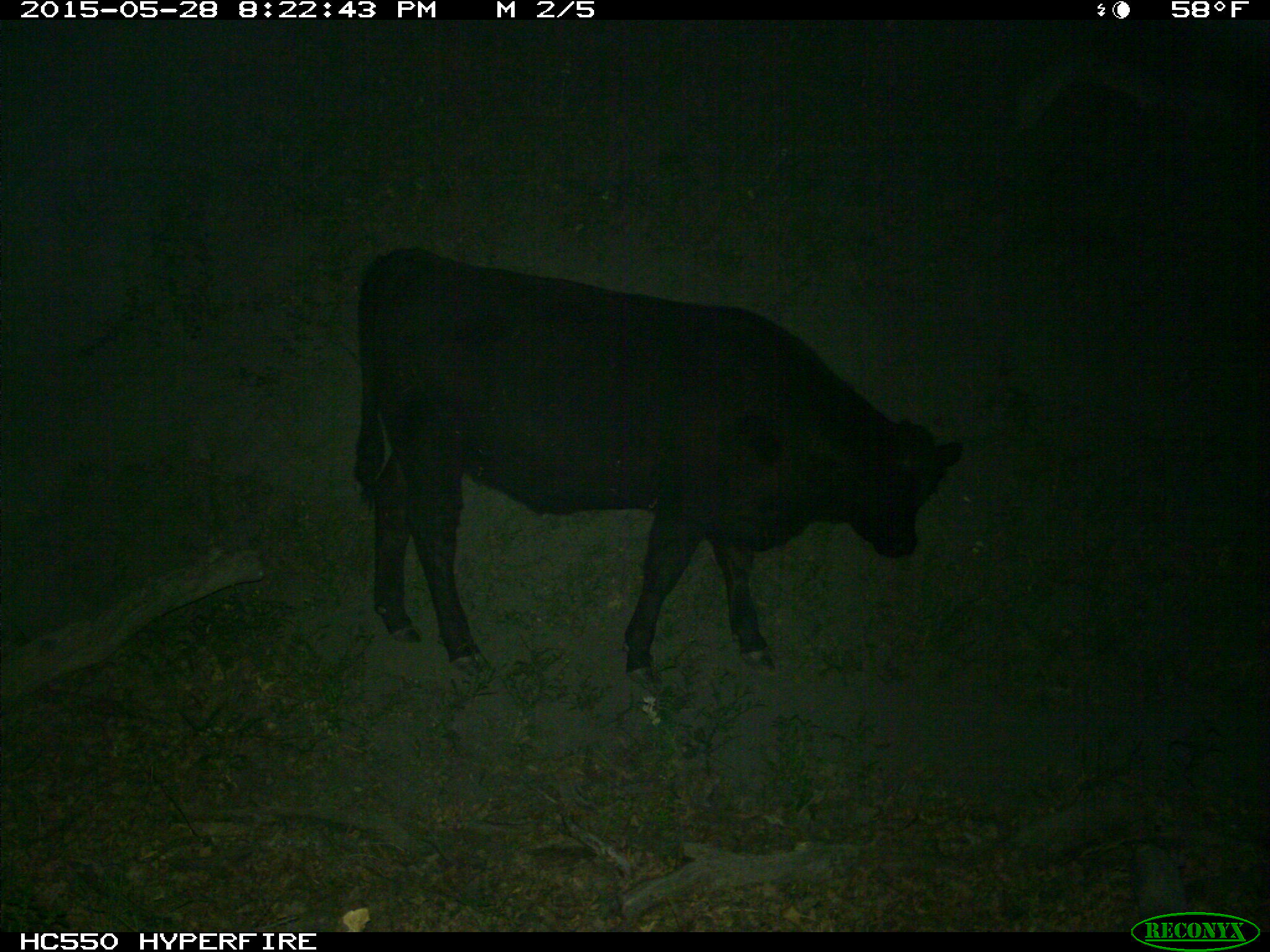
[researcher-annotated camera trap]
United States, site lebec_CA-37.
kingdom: Animalia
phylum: Chordata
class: Mammalia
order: Artiodactyla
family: Bovidae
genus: Bos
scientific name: Bos taurus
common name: domestic cow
Bos taurus (domestic cow).